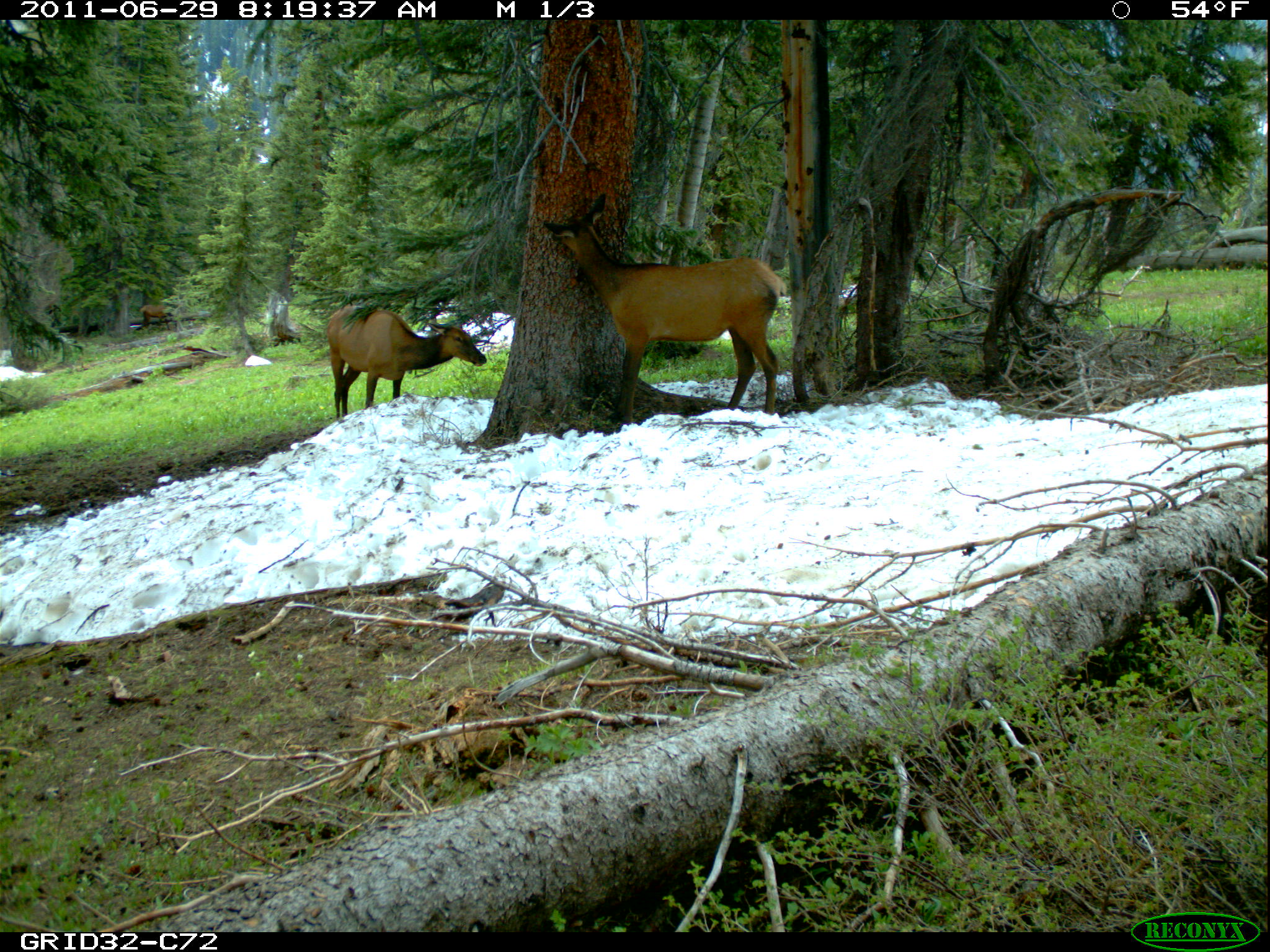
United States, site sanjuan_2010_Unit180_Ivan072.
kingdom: Animalia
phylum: Chordata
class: Mammalia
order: Artiodactyla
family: Cervidae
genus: Cervus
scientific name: Cervus elaphus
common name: red deer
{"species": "Cervus elaphus (red deer)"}